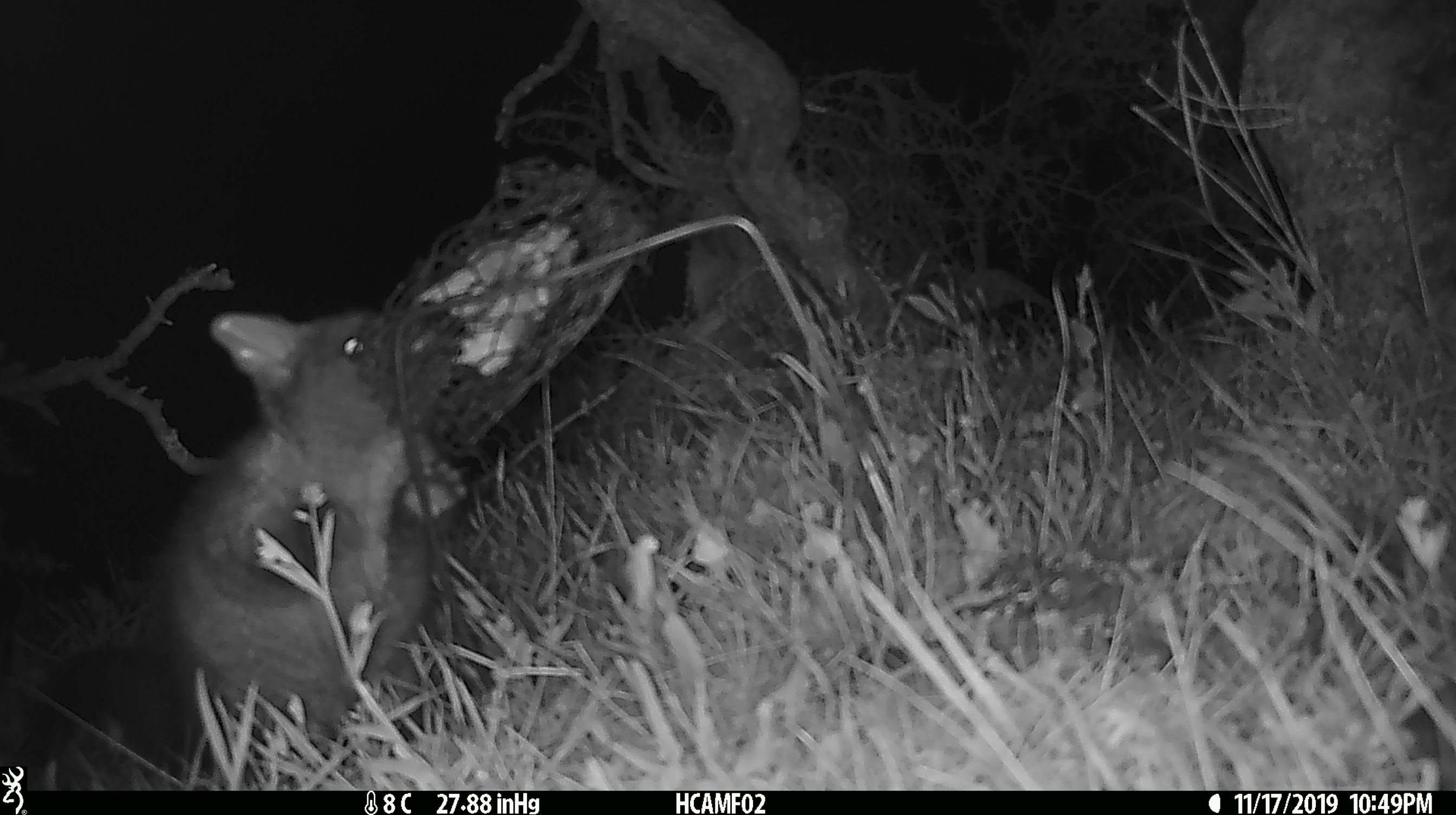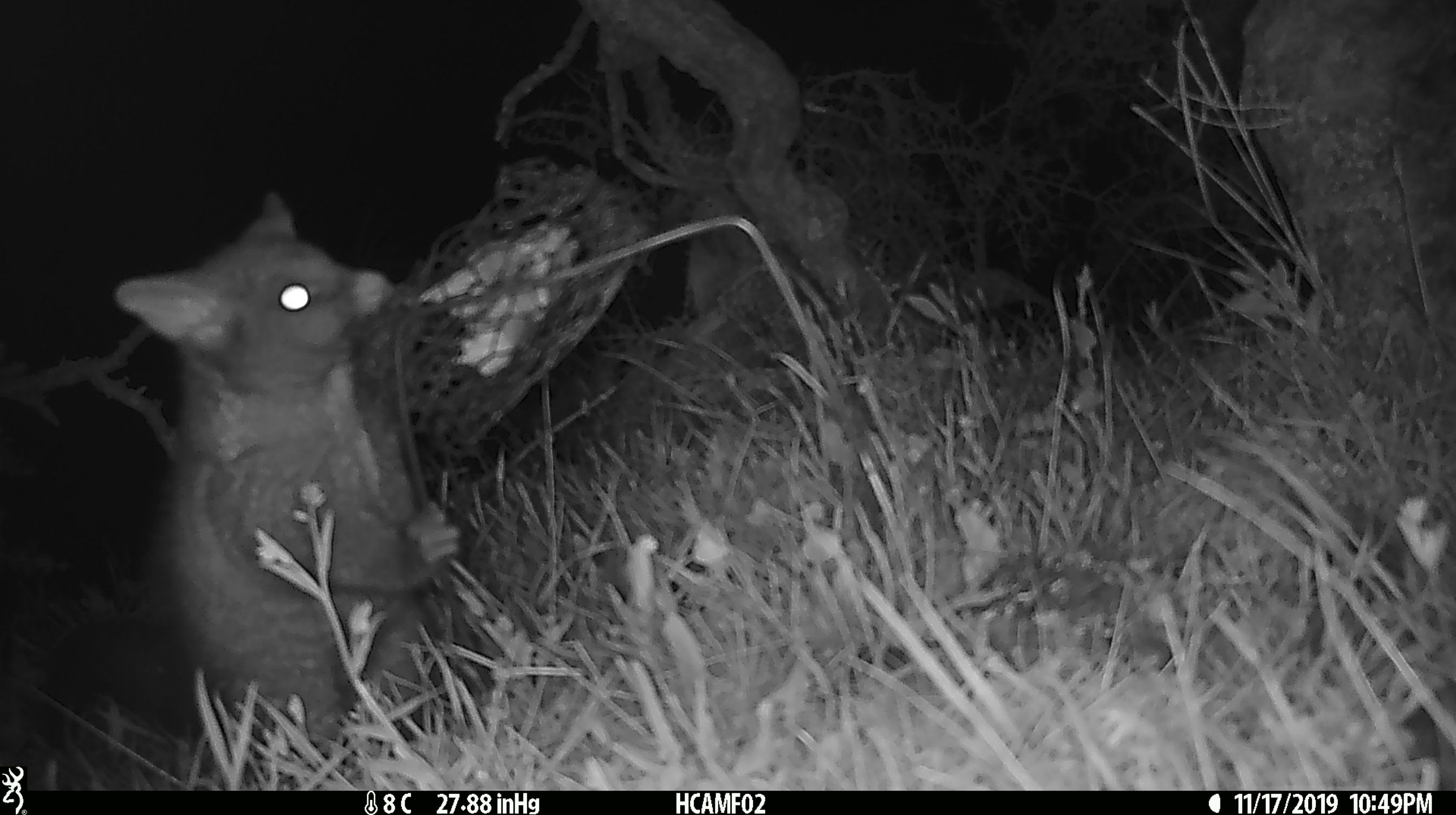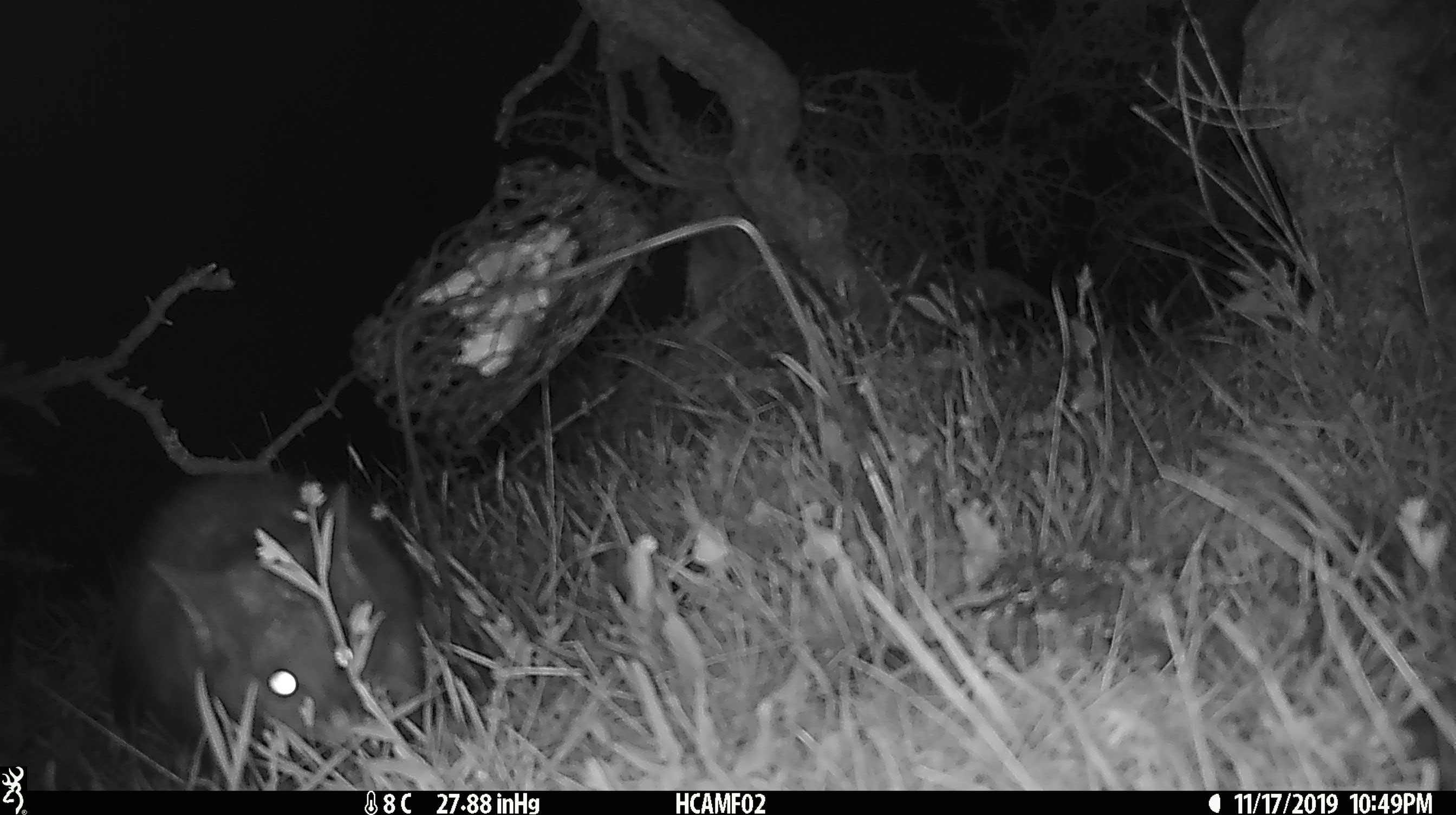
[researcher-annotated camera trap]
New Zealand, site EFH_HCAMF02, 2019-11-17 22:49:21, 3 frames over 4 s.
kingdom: Animalia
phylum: Chordata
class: Mammalia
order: Diprotodontia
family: Phalangeridae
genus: Trichosurus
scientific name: Trichosurus vulpecula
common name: common brushtail possum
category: possum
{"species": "possum (common brushtail possum) (Trichosurus vulpecula)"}